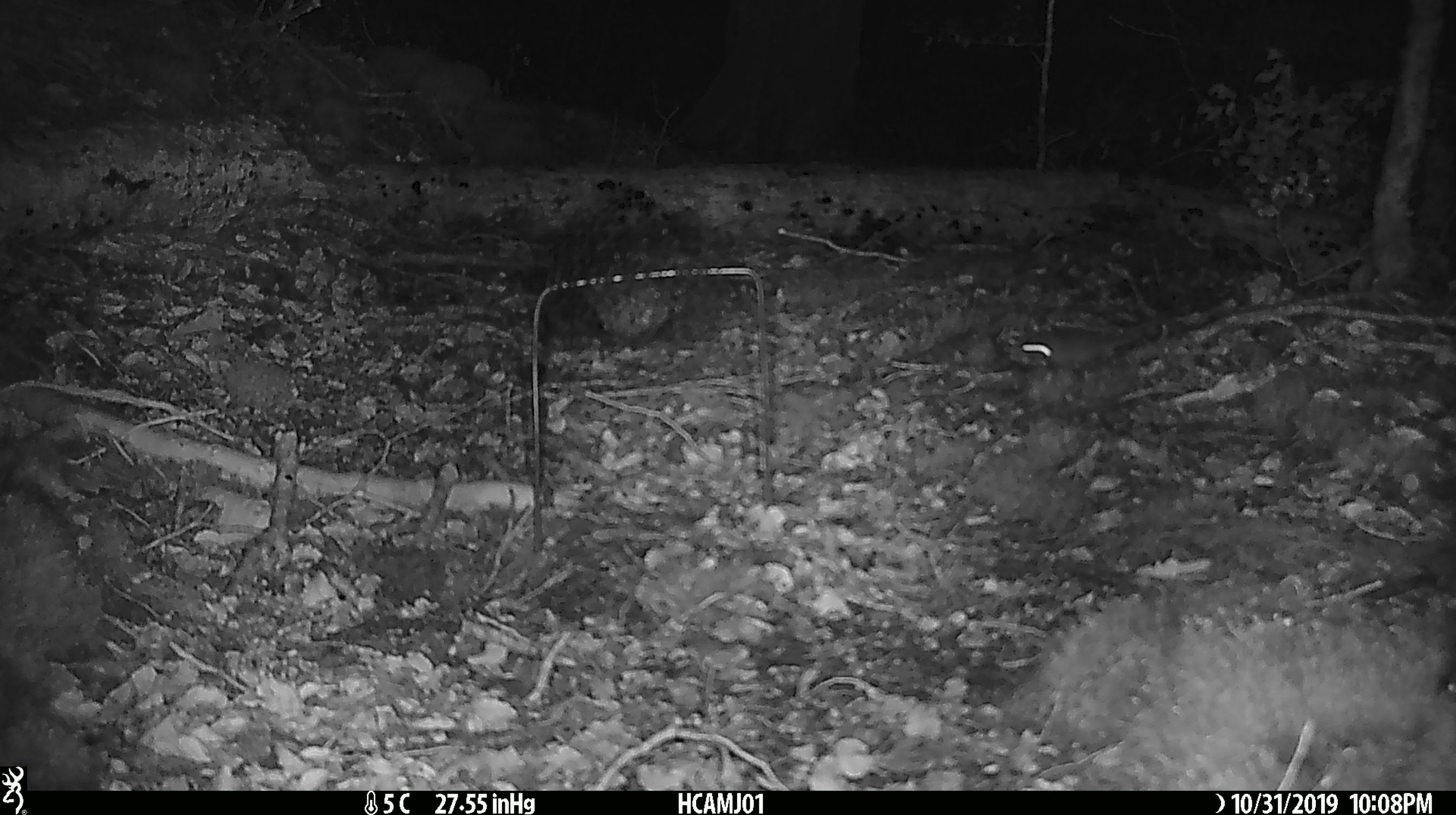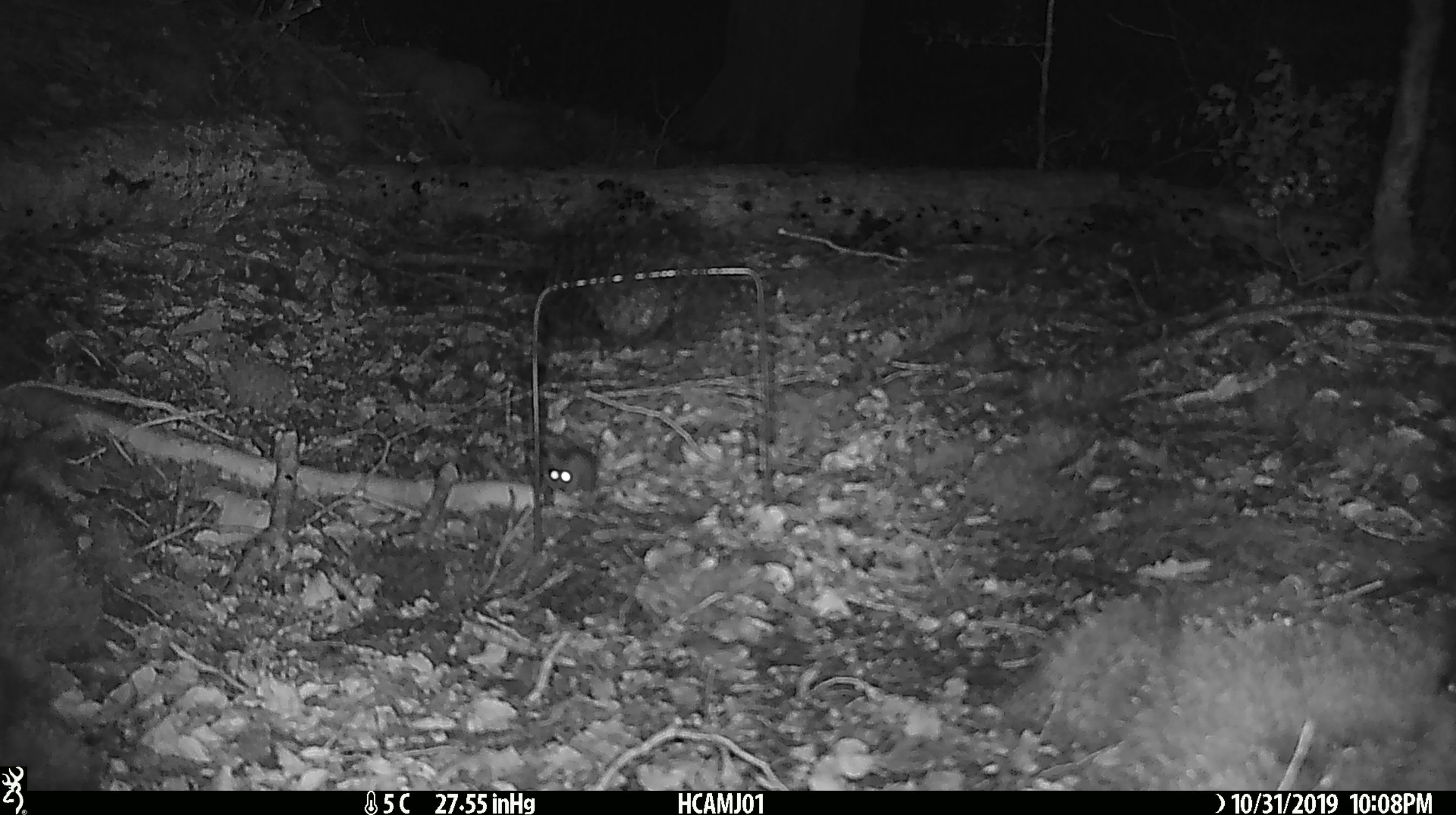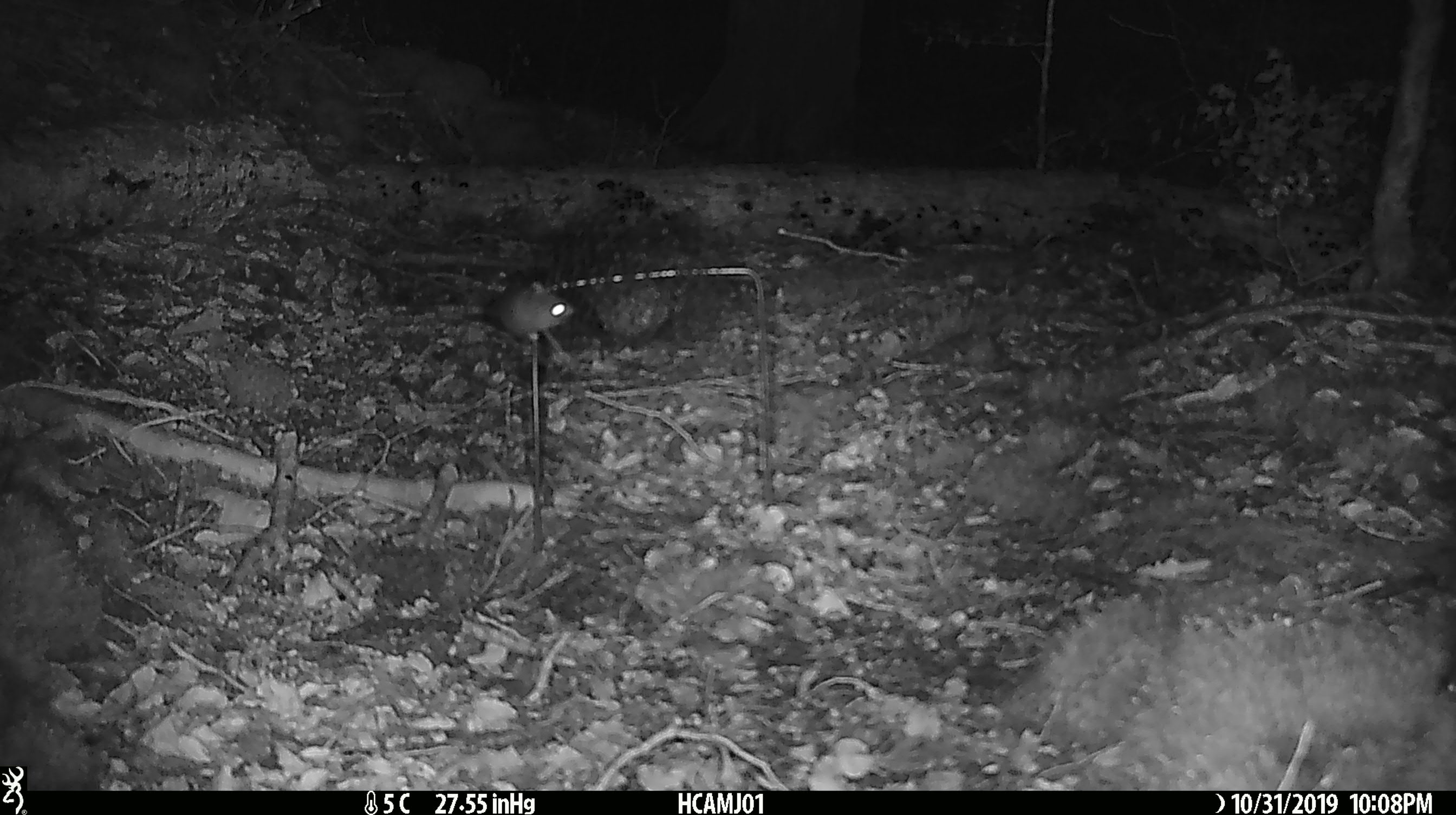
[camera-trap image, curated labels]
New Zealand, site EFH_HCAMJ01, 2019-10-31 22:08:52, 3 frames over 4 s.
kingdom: Animalia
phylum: Chordata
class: Mammalia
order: Rodentia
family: Muridae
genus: Mus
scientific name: Mus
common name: mouse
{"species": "mouse (Mus)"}